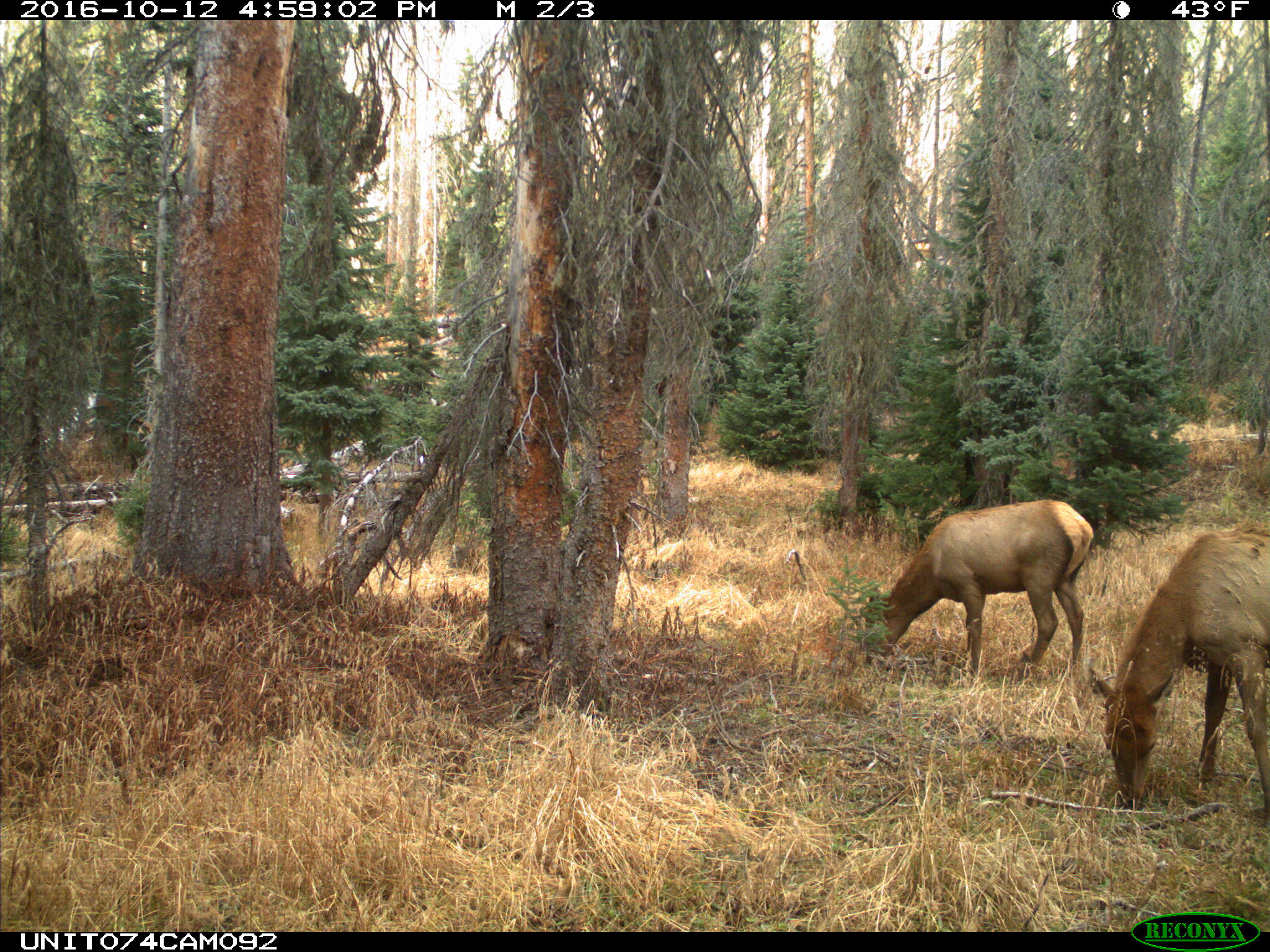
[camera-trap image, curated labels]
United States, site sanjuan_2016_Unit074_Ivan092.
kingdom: Animalia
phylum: Chordata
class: Mammalia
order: Artiodactyla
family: Cervidae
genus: Cervus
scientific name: Cervus elaphus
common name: red deer